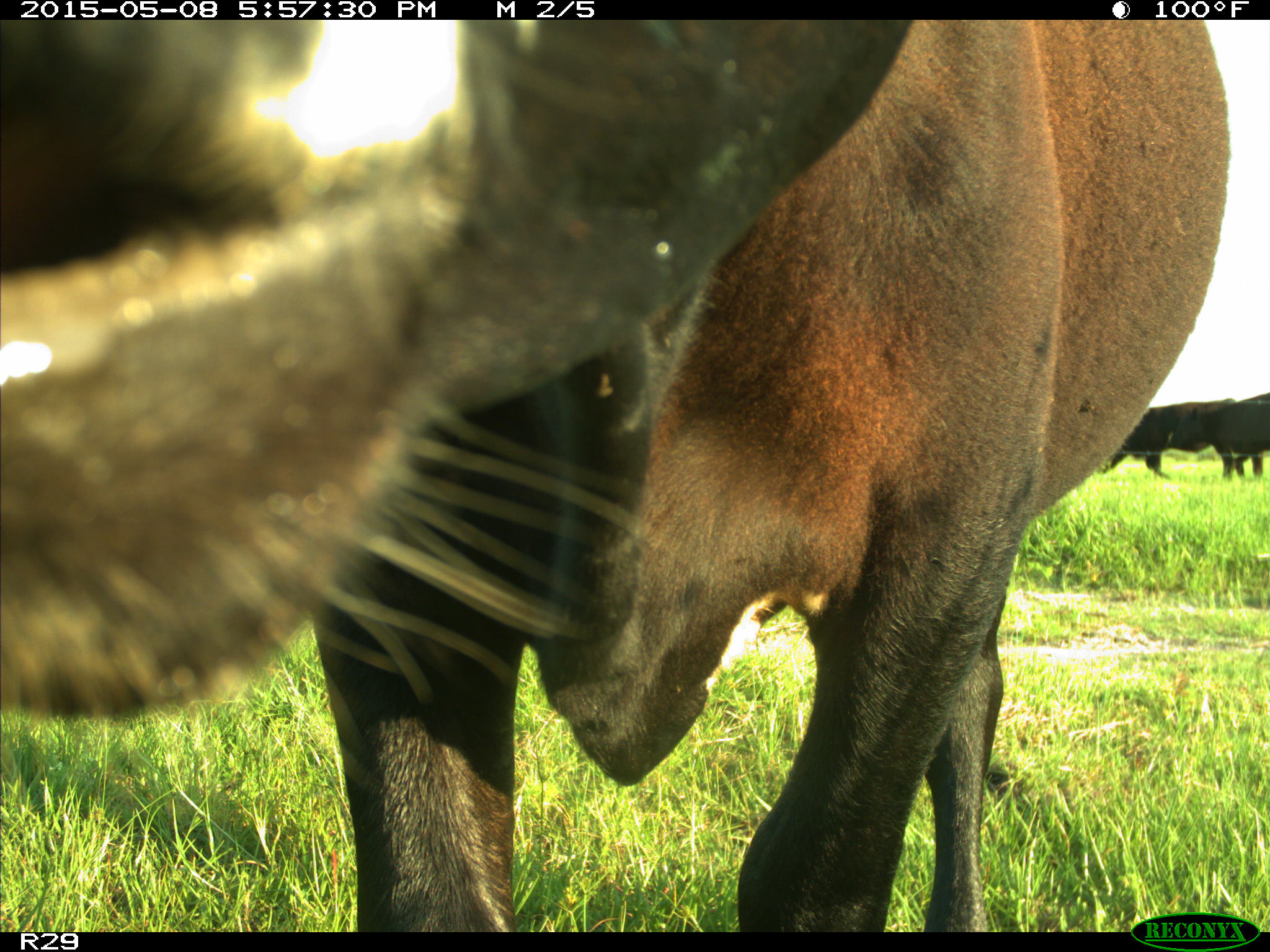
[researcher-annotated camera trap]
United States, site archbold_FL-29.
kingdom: Animalia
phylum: Chordata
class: Mammalia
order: Artiodactyla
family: Bovidae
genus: Bos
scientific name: Bos taurus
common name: domestic cow